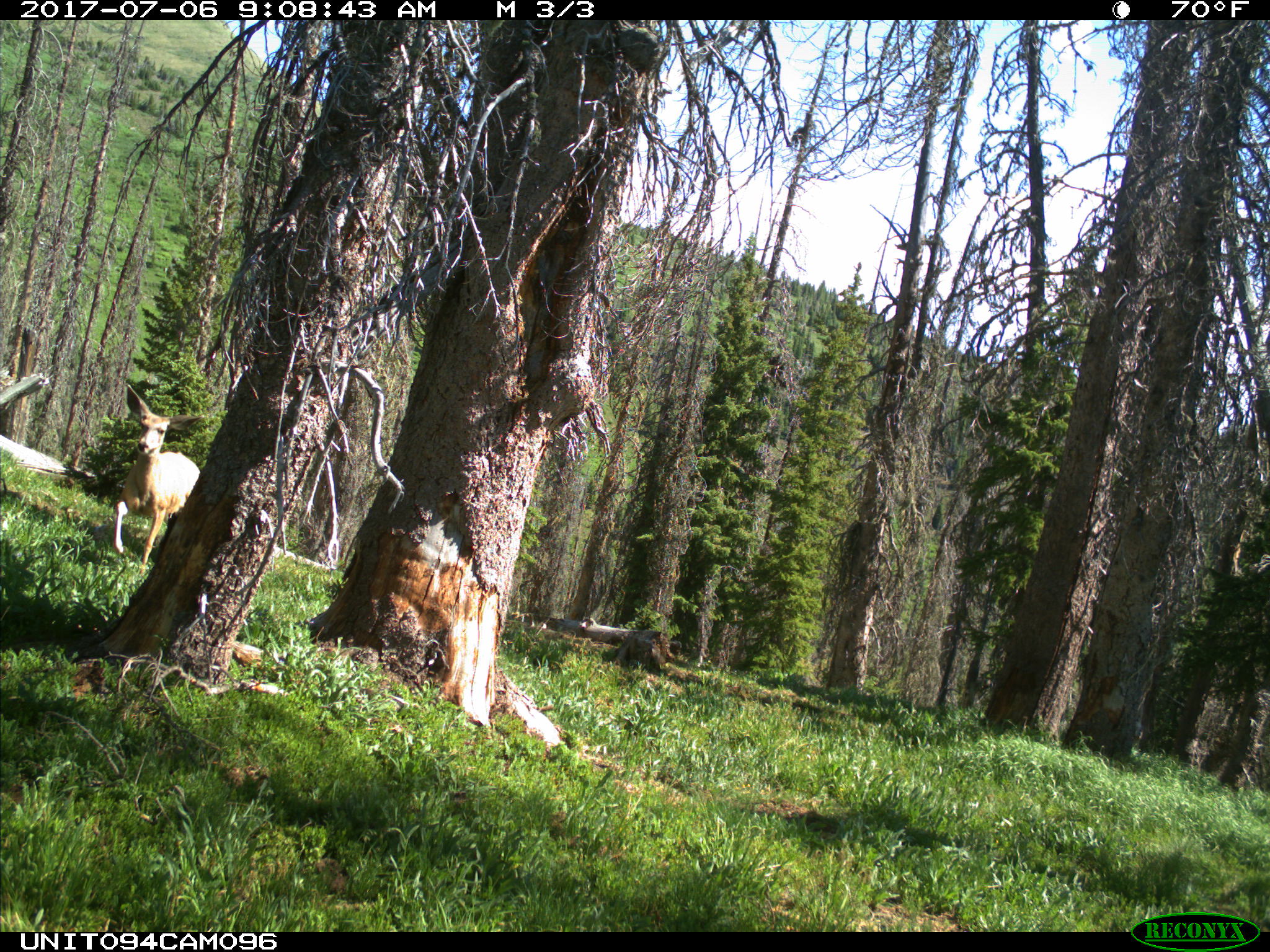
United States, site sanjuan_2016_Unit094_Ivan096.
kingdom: Animalia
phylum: Chordata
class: Mammalia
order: Artiodactyla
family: Cervidae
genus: Odocoileus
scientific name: Odocoileus hemionus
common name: mule deer